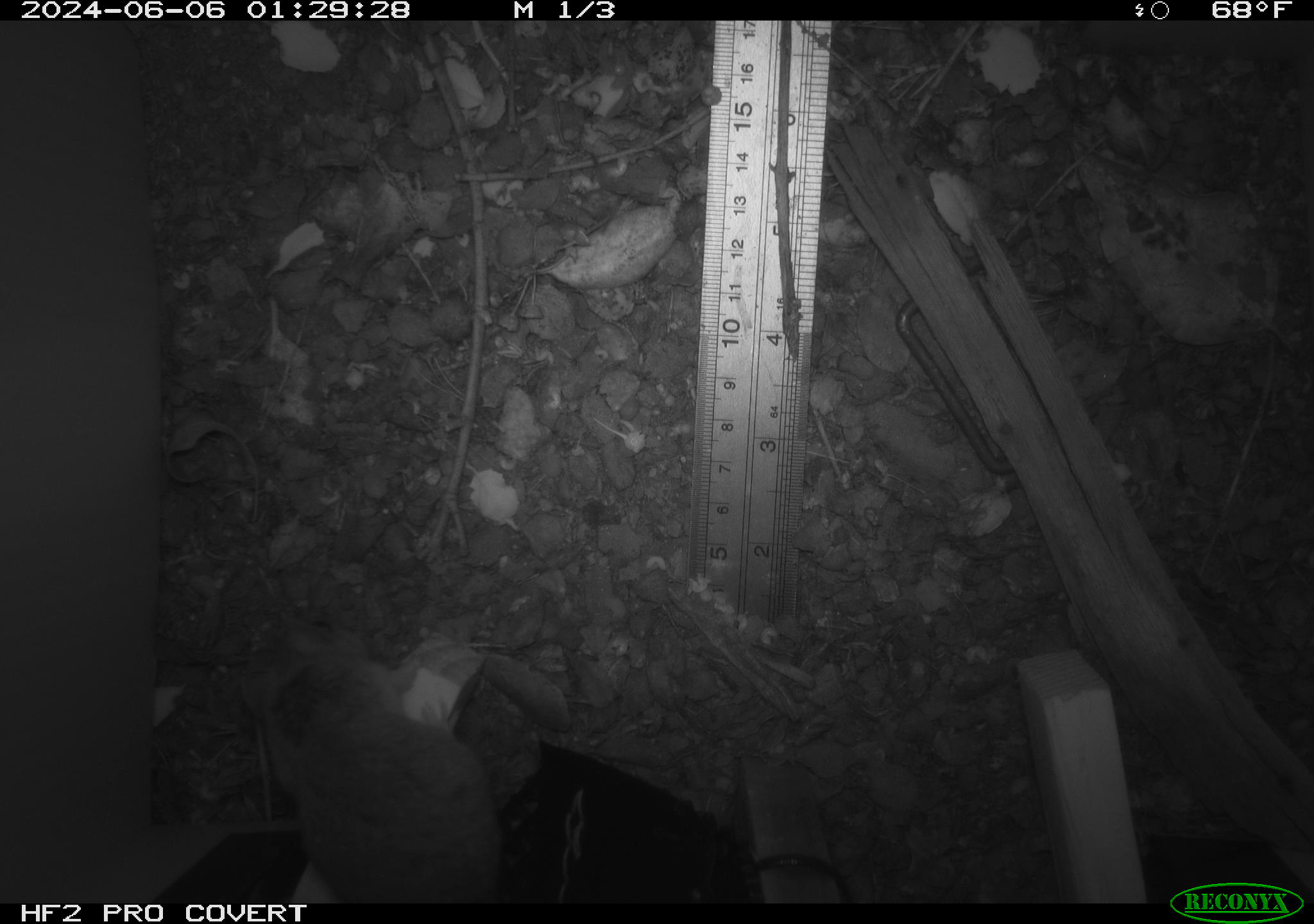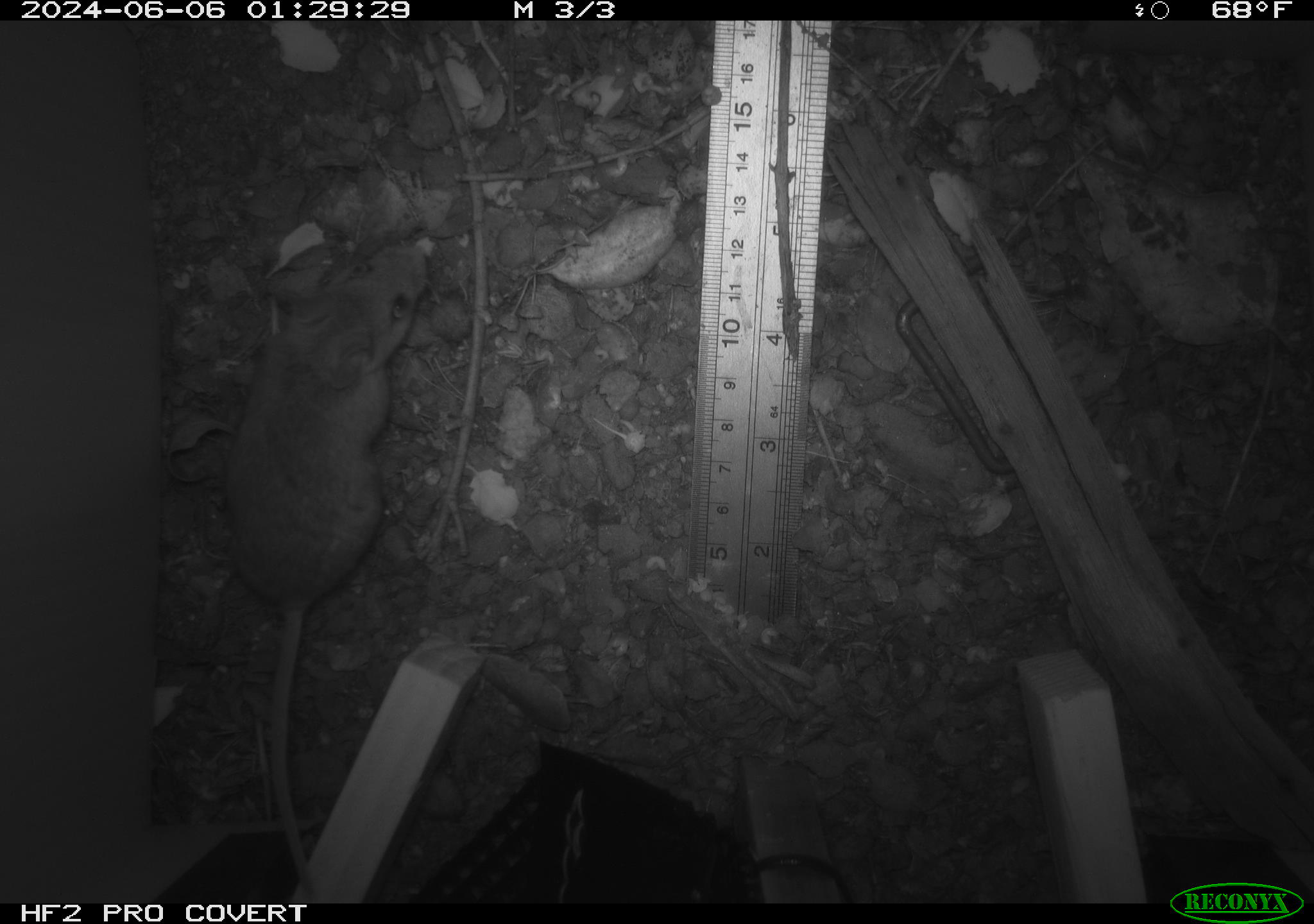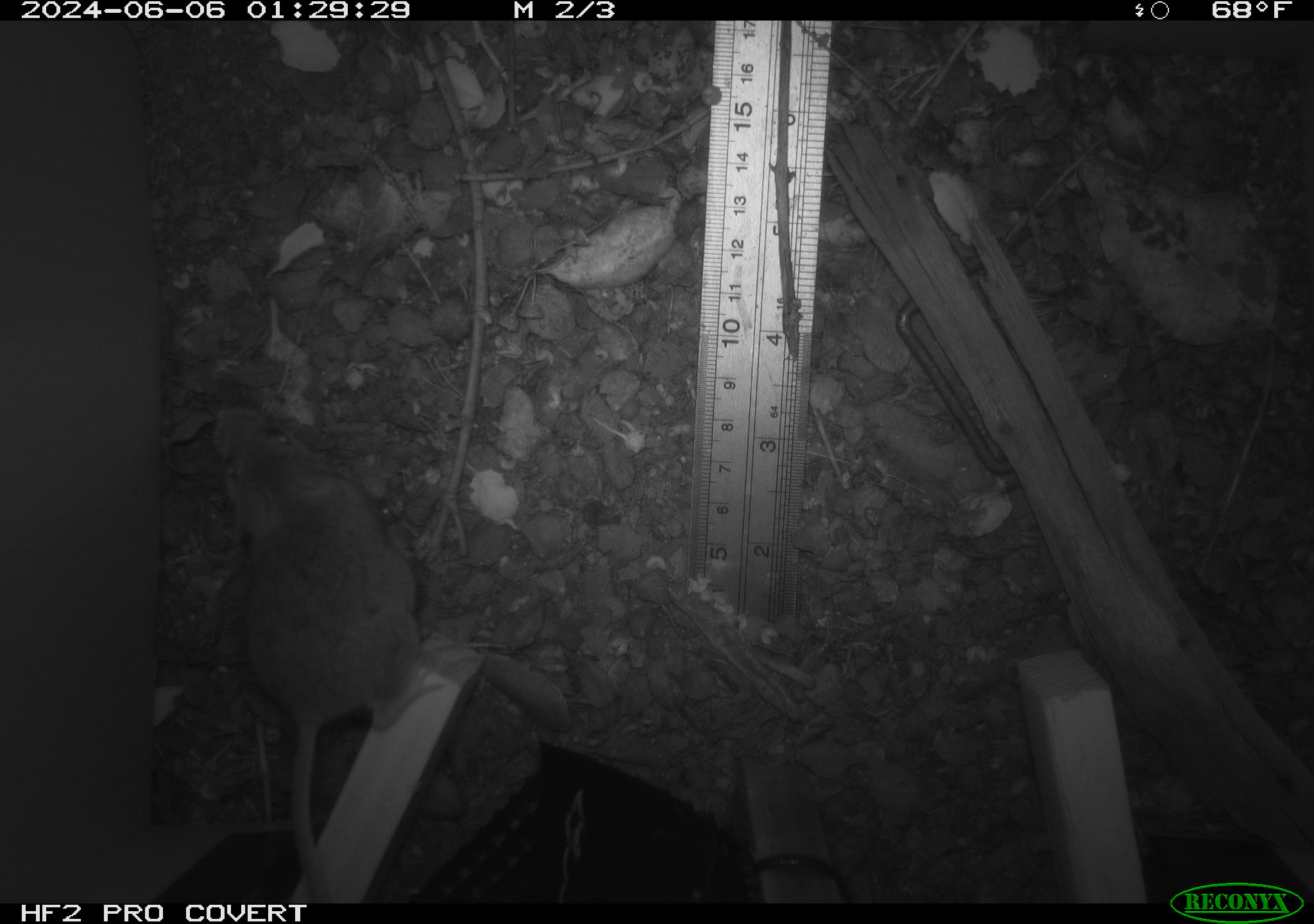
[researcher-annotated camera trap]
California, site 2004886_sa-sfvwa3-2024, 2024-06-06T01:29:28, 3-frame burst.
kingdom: Animalia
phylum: Chordata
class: Mammalia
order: Rodentia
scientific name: Rodentia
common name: mouse species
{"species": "mouse species (Rodentia)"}